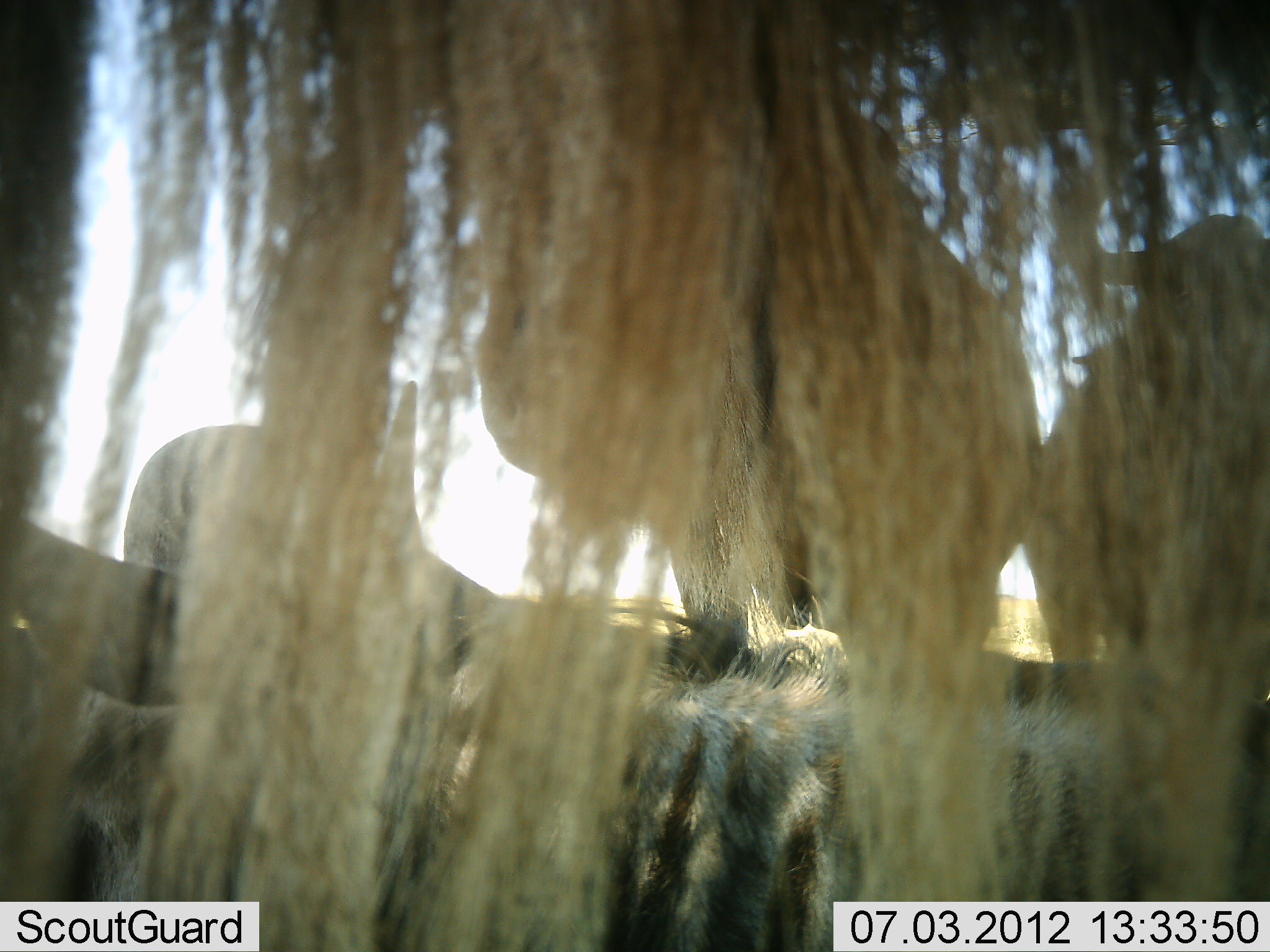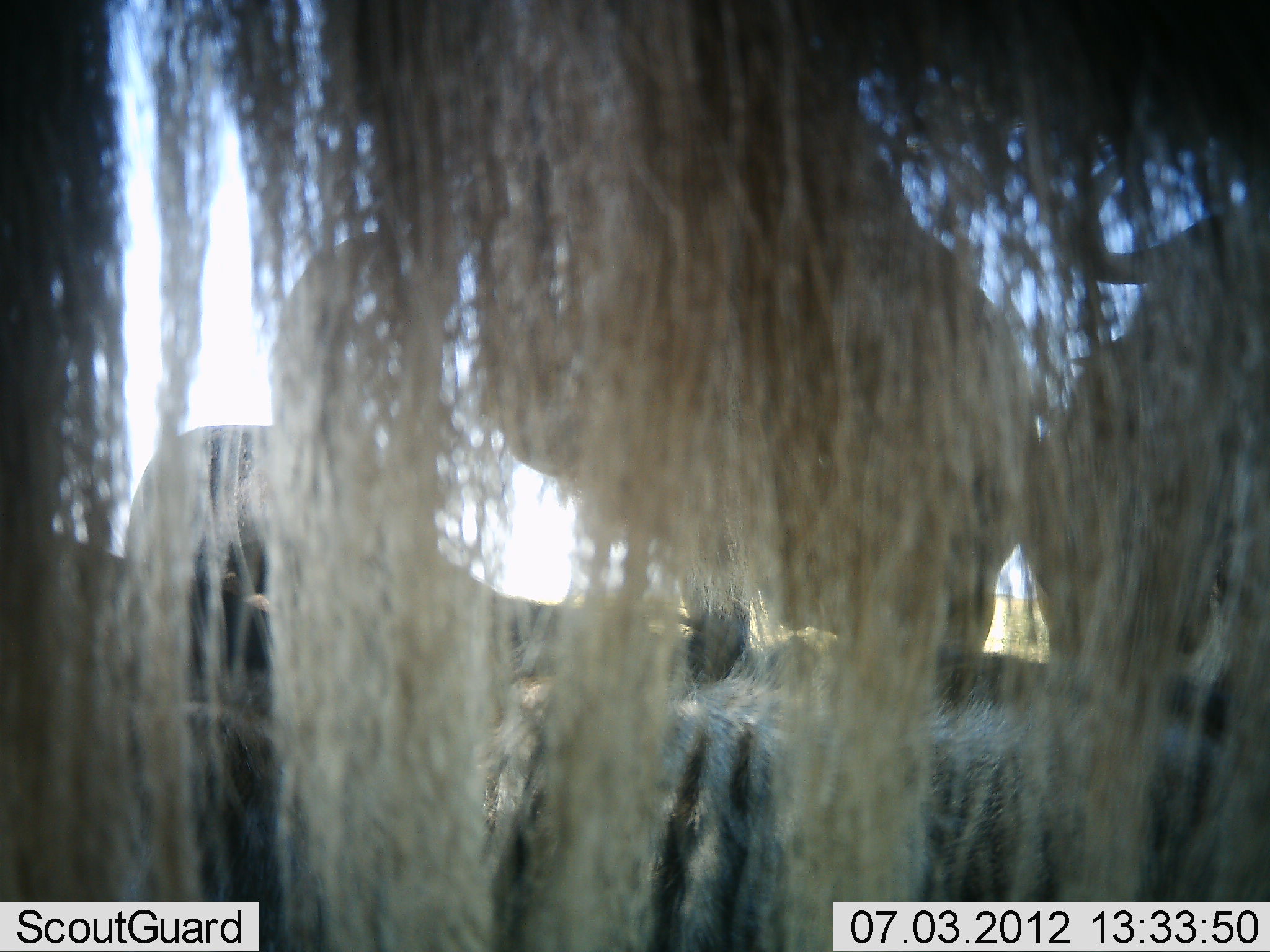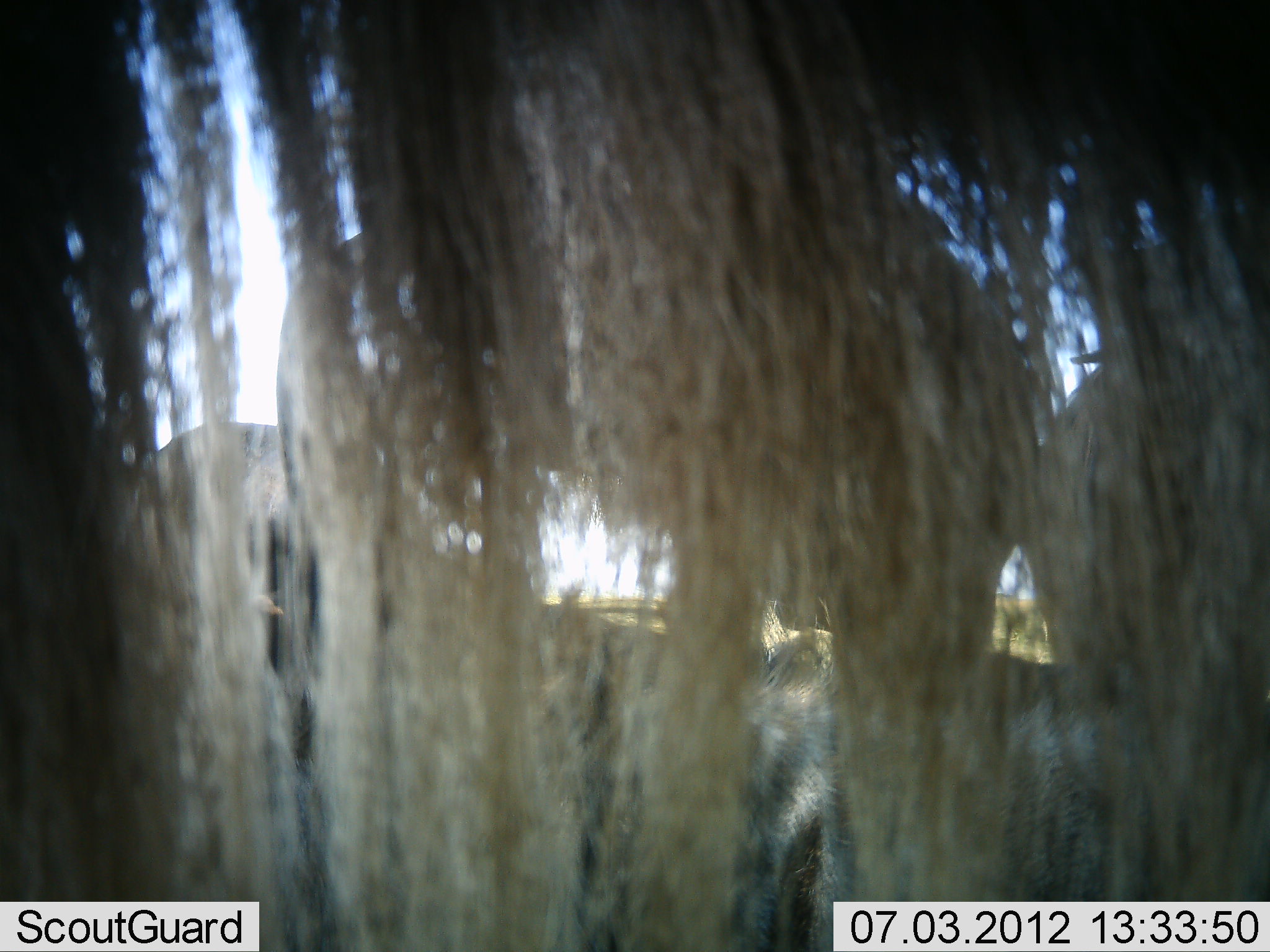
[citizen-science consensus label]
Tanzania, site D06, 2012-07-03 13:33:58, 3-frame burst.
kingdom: Animalia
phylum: Chordata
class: Mammalia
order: Artiodactyla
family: Bovidae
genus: Connochaetes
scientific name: Connochaetes taurinus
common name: blue wildebeest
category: wildebeest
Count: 4.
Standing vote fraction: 67%.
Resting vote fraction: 75%.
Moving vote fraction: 8%.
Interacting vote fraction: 0%.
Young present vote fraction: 0%.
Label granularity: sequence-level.